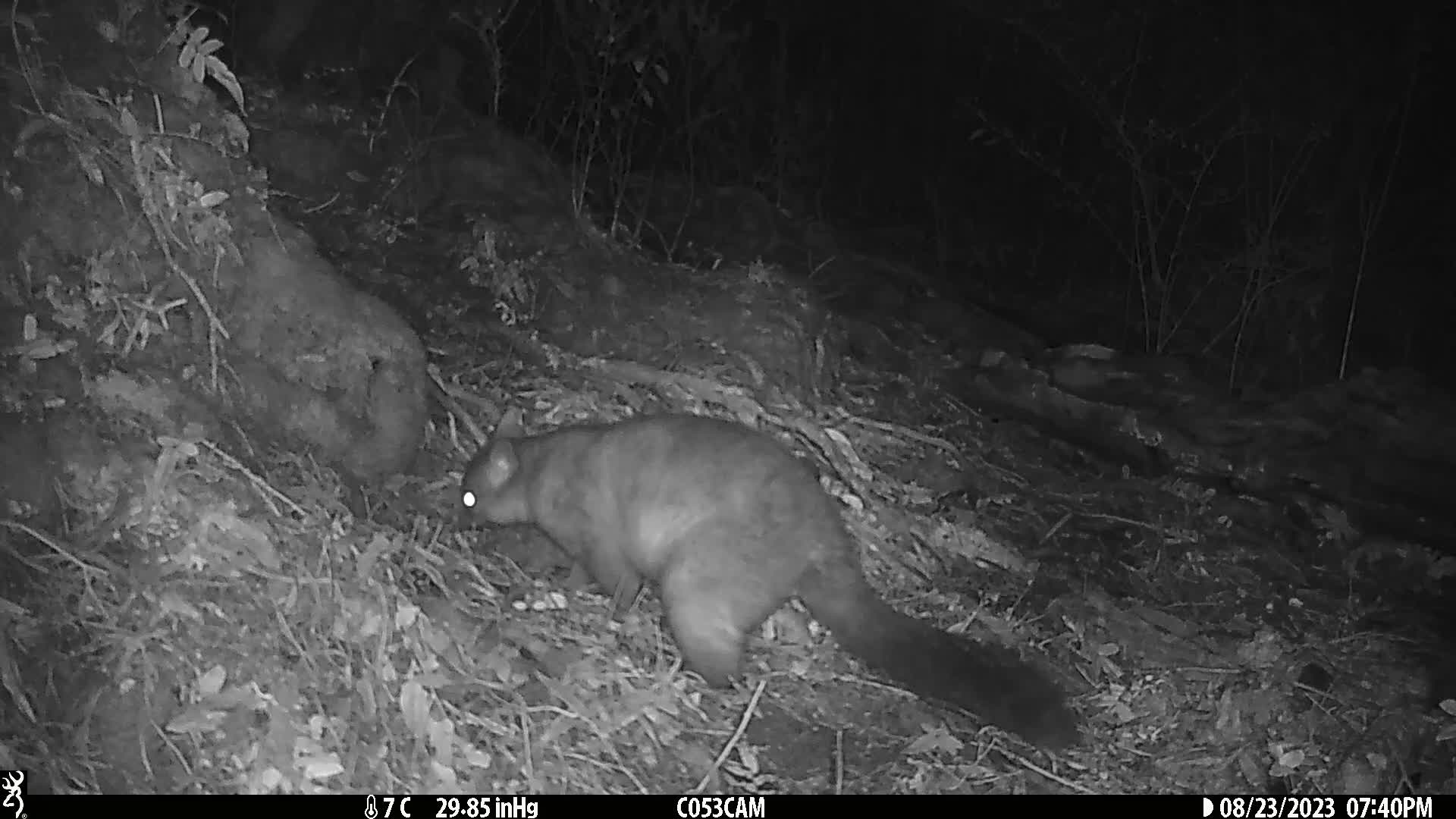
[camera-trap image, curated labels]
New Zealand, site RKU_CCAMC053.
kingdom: Animalia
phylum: Chordata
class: Mammalia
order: Diprotodontia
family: Phalangeridae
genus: Trichosurus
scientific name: Trichosurus vulpecula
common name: common brushtail possum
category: possum